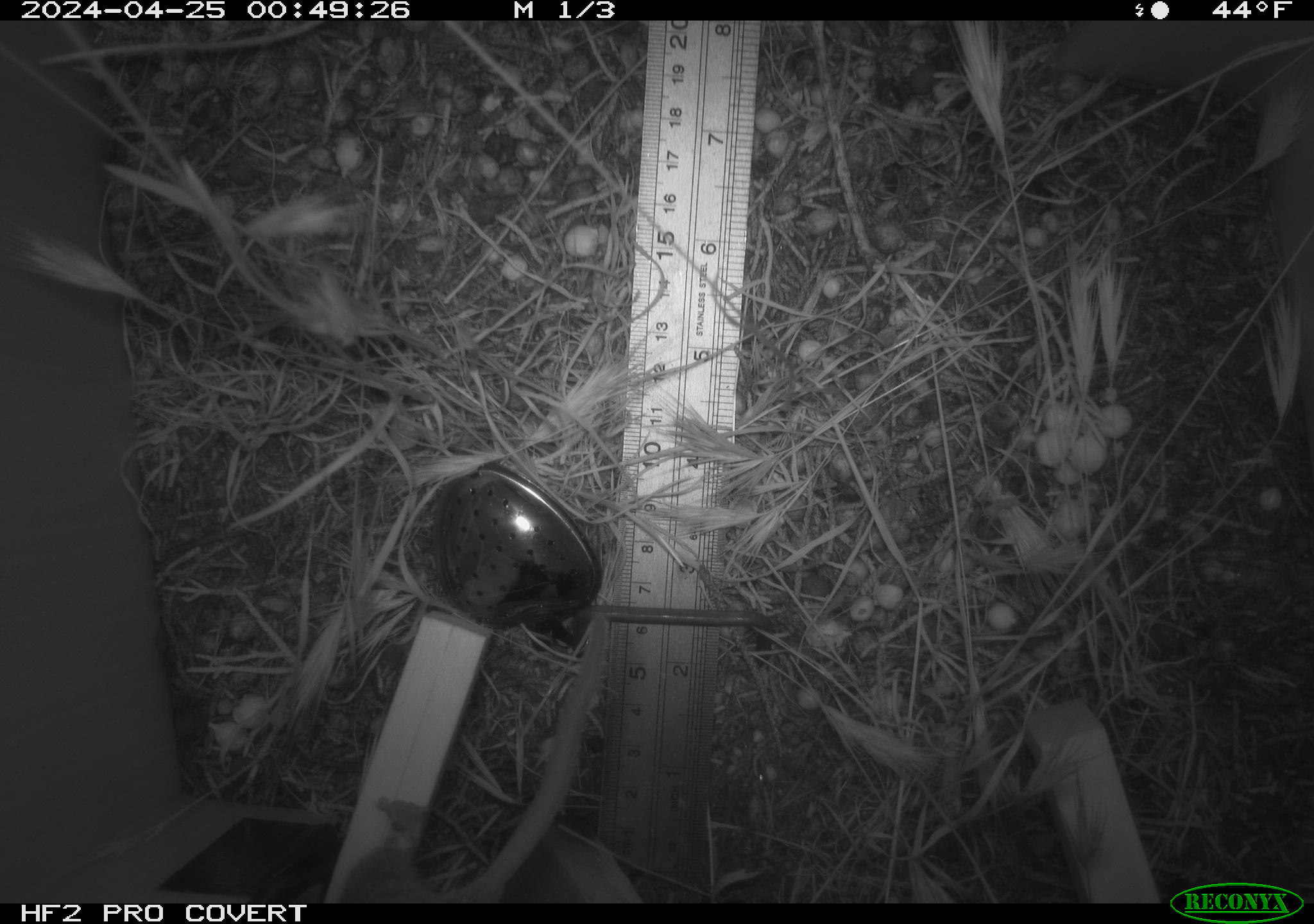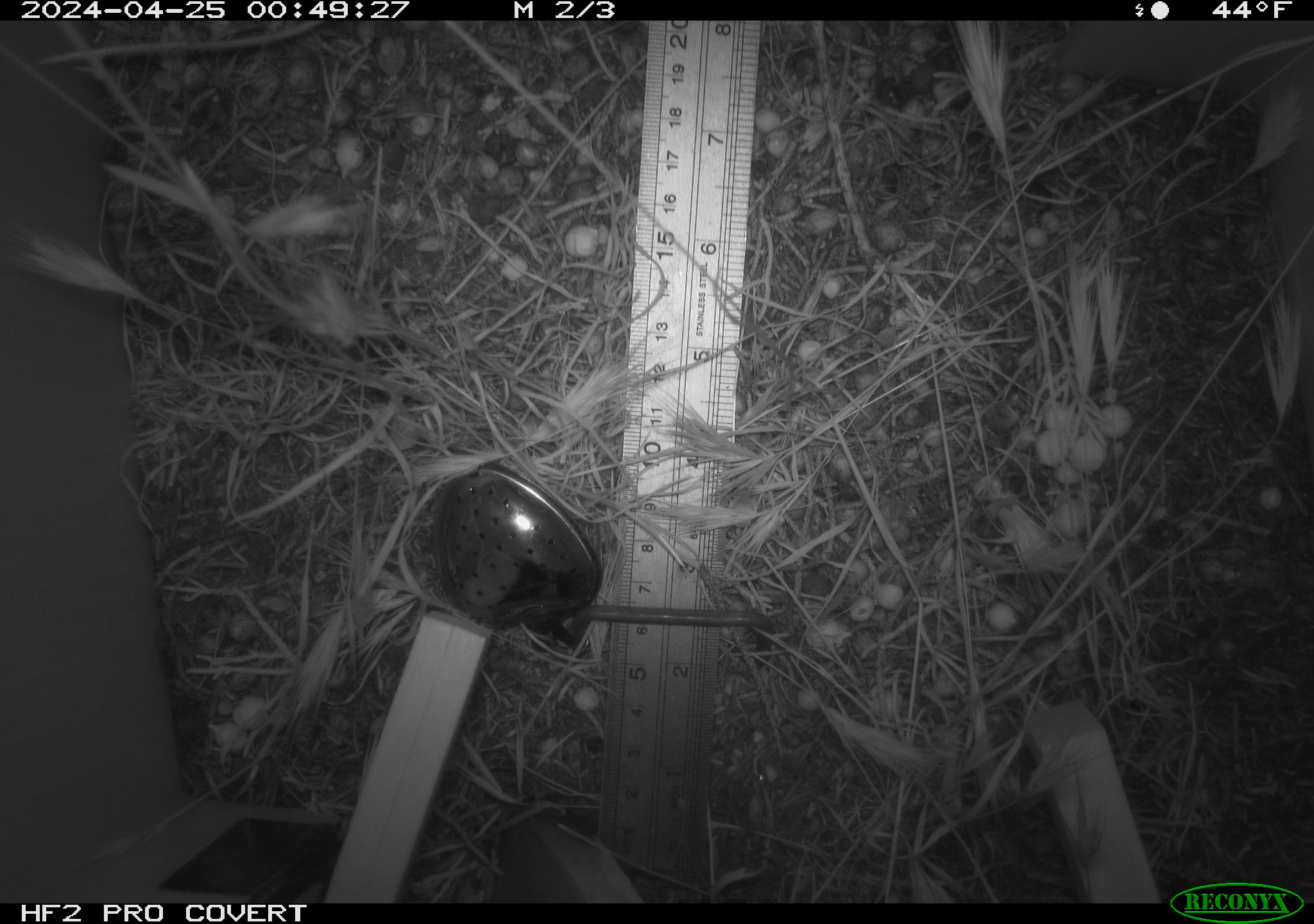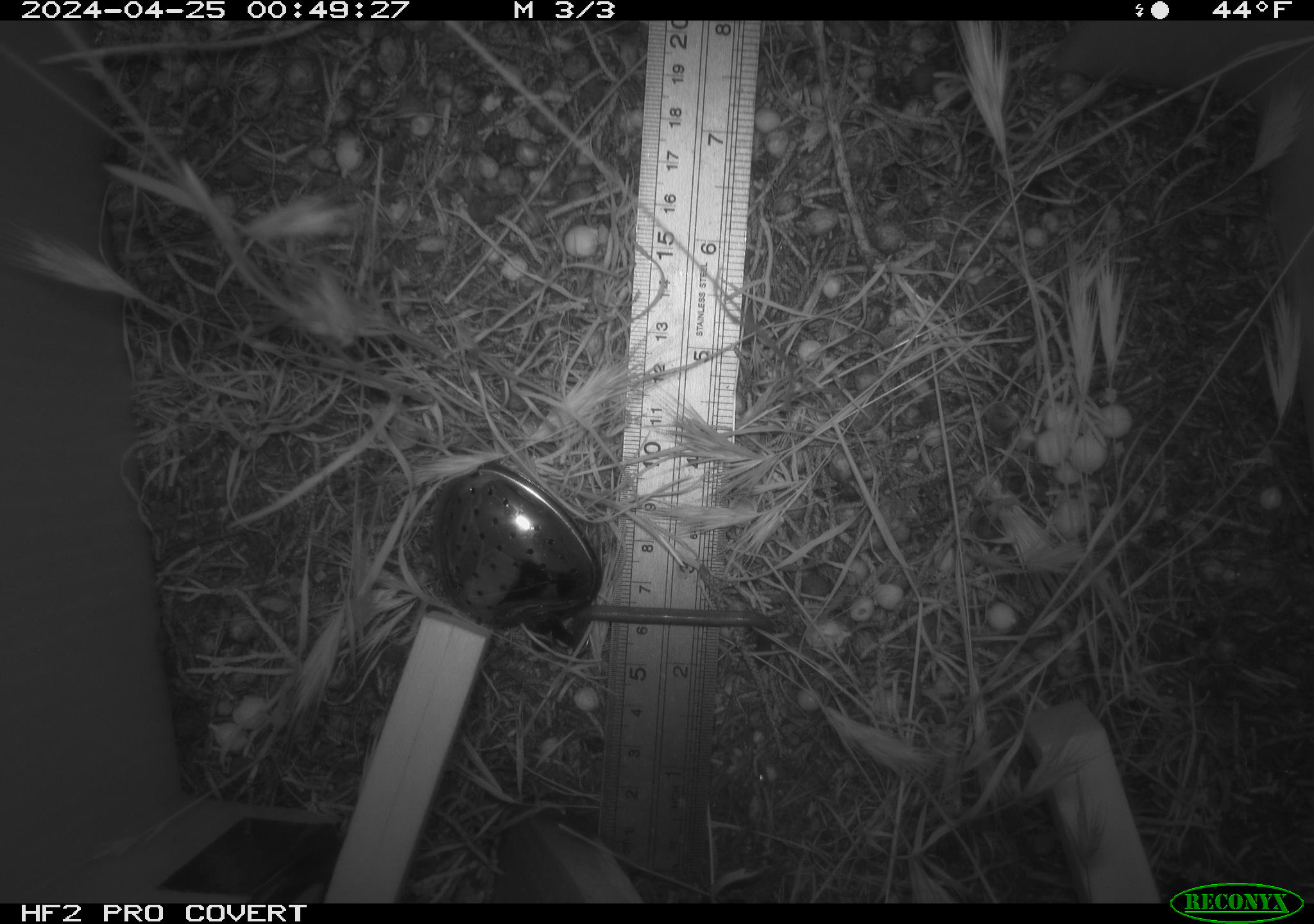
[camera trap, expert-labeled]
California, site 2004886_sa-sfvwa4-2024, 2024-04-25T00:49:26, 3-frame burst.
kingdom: Animalia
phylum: Chordata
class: Mammalia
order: Rodentia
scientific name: Rodentia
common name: mouse species